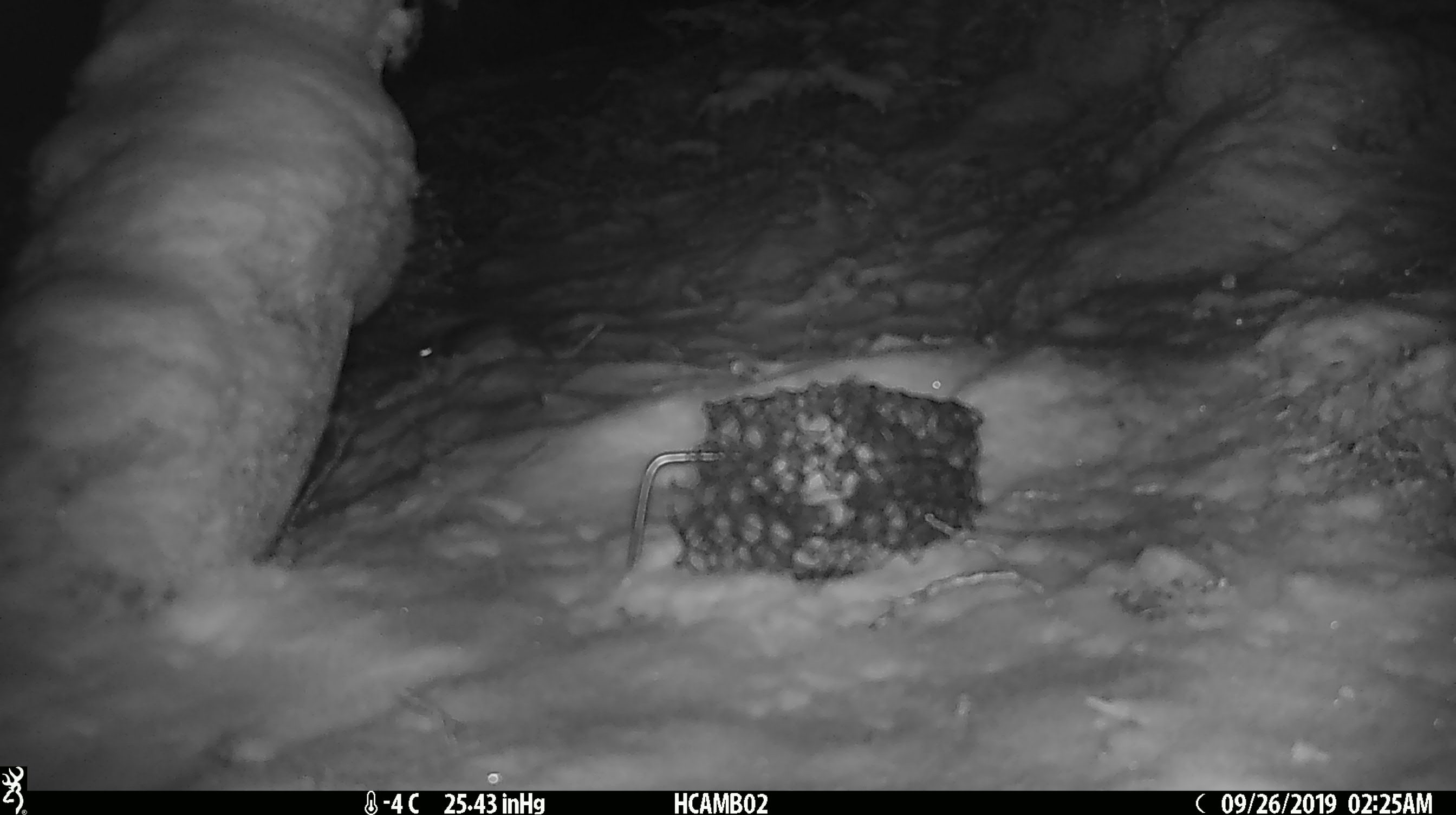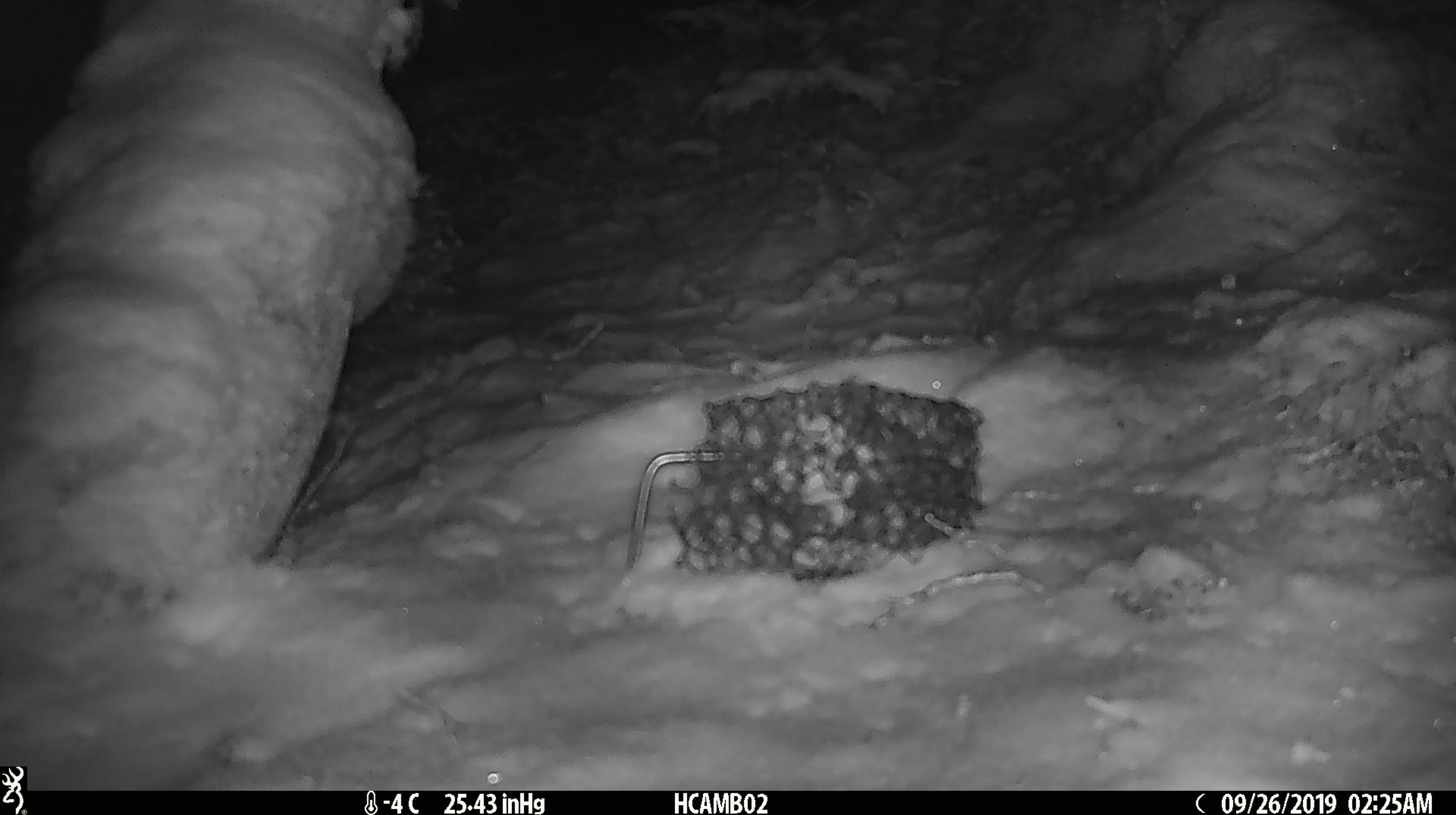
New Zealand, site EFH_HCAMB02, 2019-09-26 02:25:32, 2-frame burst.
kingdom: Animalia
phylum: Chordata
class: Mammalia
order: Rodentia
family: Muridae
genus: Mus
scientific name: Mus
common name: mouse